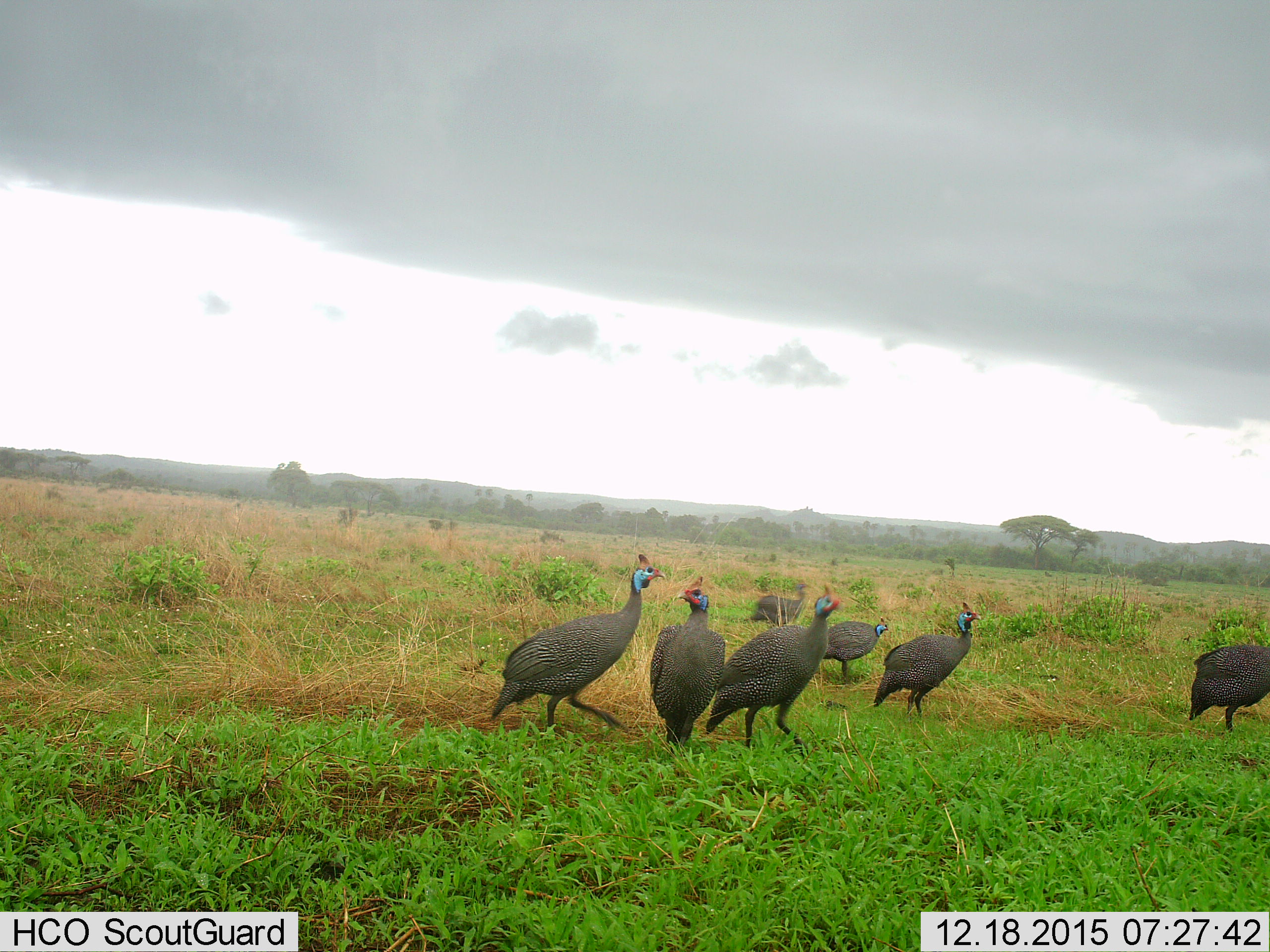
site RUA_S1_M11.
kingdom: Animalia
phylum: Chordata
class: Aves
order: Galliformes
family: Numididae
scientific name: Numididae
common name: guineafowl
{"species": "guineafowl (Numididae)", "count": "7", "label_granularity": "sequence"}